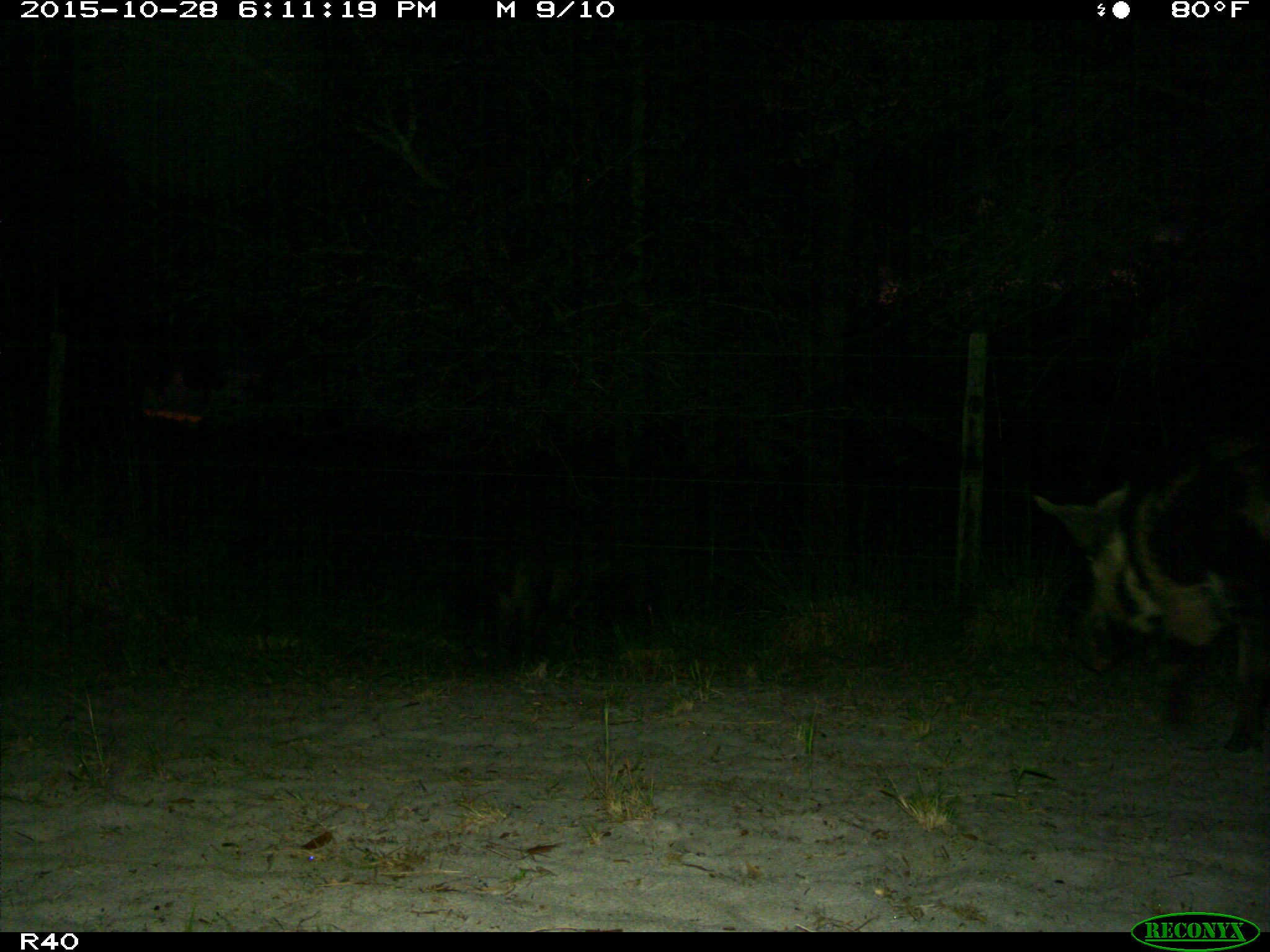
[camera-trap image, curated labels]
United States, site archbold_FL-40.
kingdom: Animalia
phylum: Chordata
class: Mammalia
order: Artiodactyla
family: Suidae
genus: Sus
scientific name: Sus scrofa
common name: wild boar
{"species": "Sus scrofa (wild boar)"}